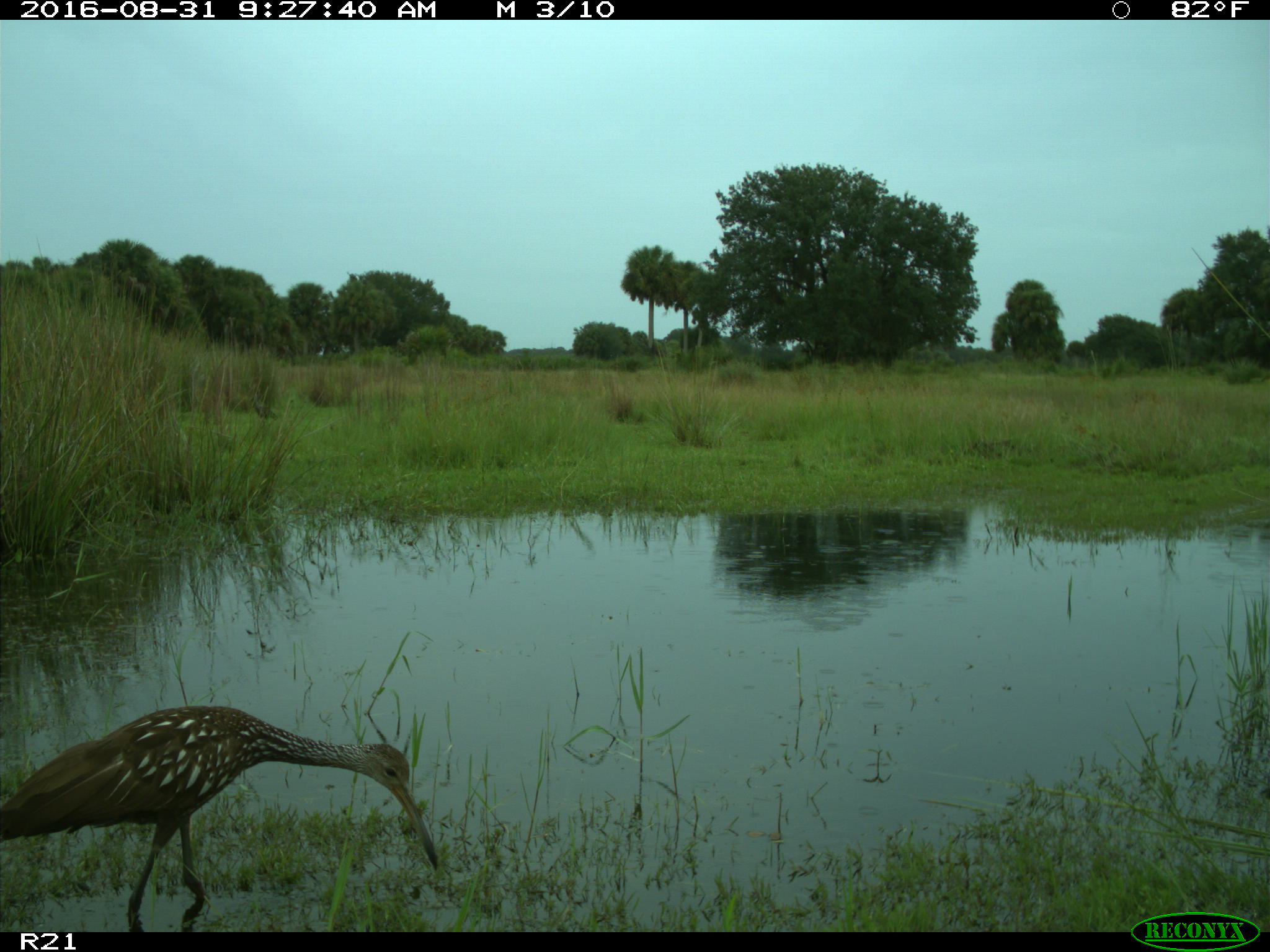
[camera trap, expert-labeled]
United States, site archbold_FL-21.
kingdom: Animalia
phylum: Chordata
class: Aves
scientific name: Aves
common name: birds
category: unidentified bird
Unidentified bird (birds) (Aves).